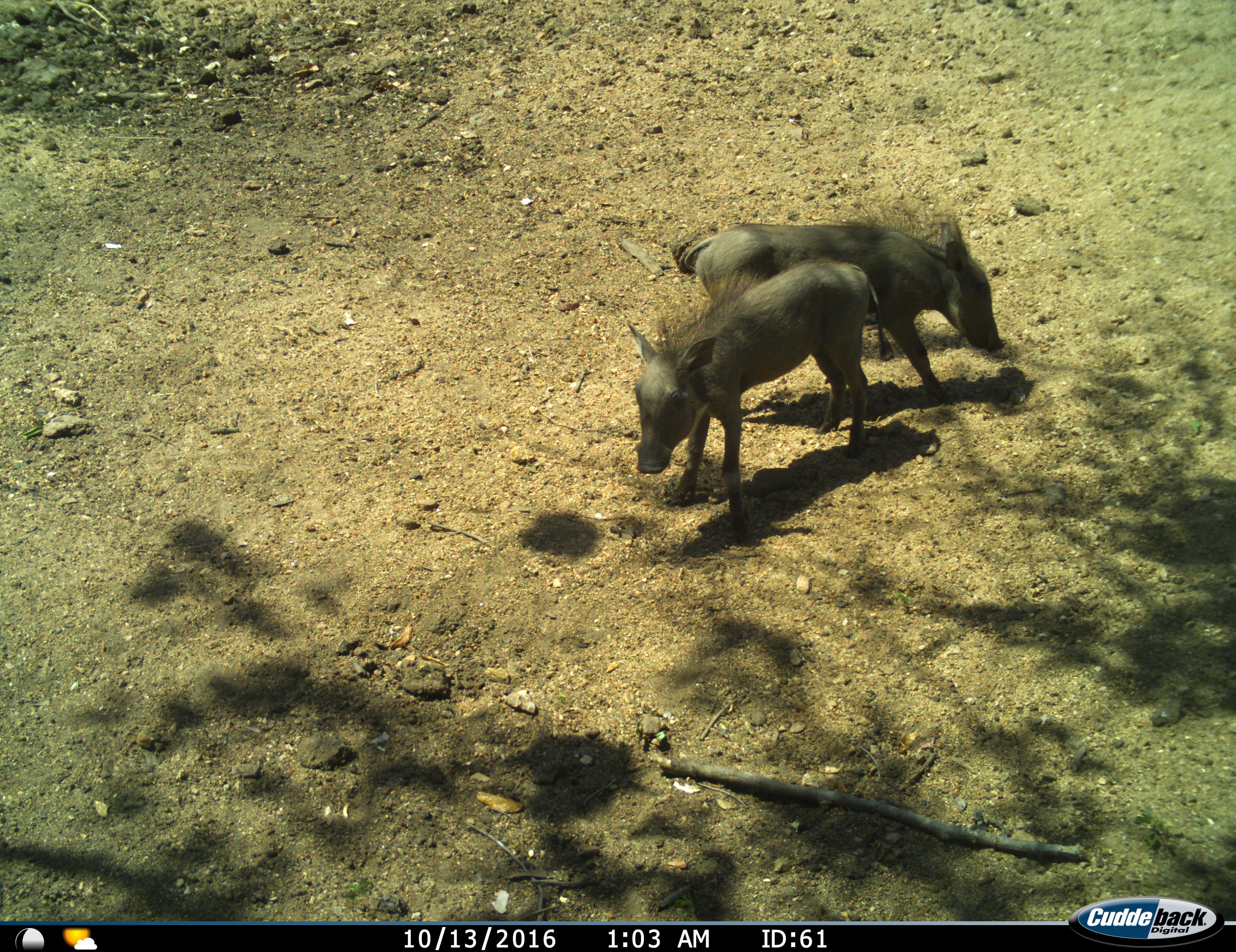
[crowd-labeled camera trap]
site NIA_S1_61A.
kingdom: Animalia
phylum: Chordata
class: Mammalia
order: Artiodactyla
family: Suidae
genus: Phacochoerus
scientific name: Phacochoerus africanus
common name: warthog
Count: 2.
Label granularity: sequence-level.